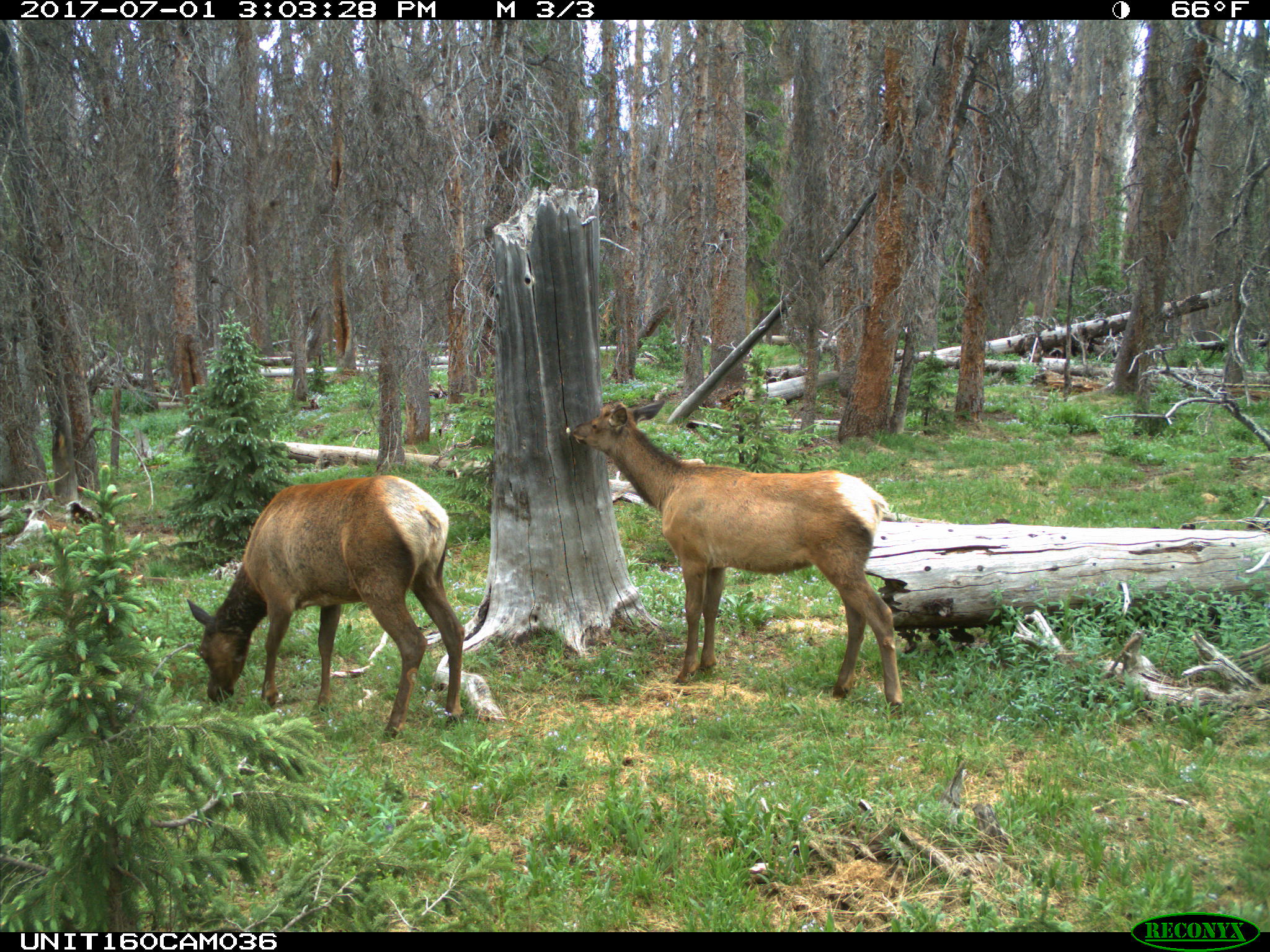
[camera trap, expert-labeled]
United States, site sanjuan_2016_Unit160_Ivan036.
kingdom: Animalia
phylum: Chordata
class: Mammalia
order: Artiodactyla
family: Cervidae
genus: Cervus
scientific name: Cervus elaphus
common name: red deer